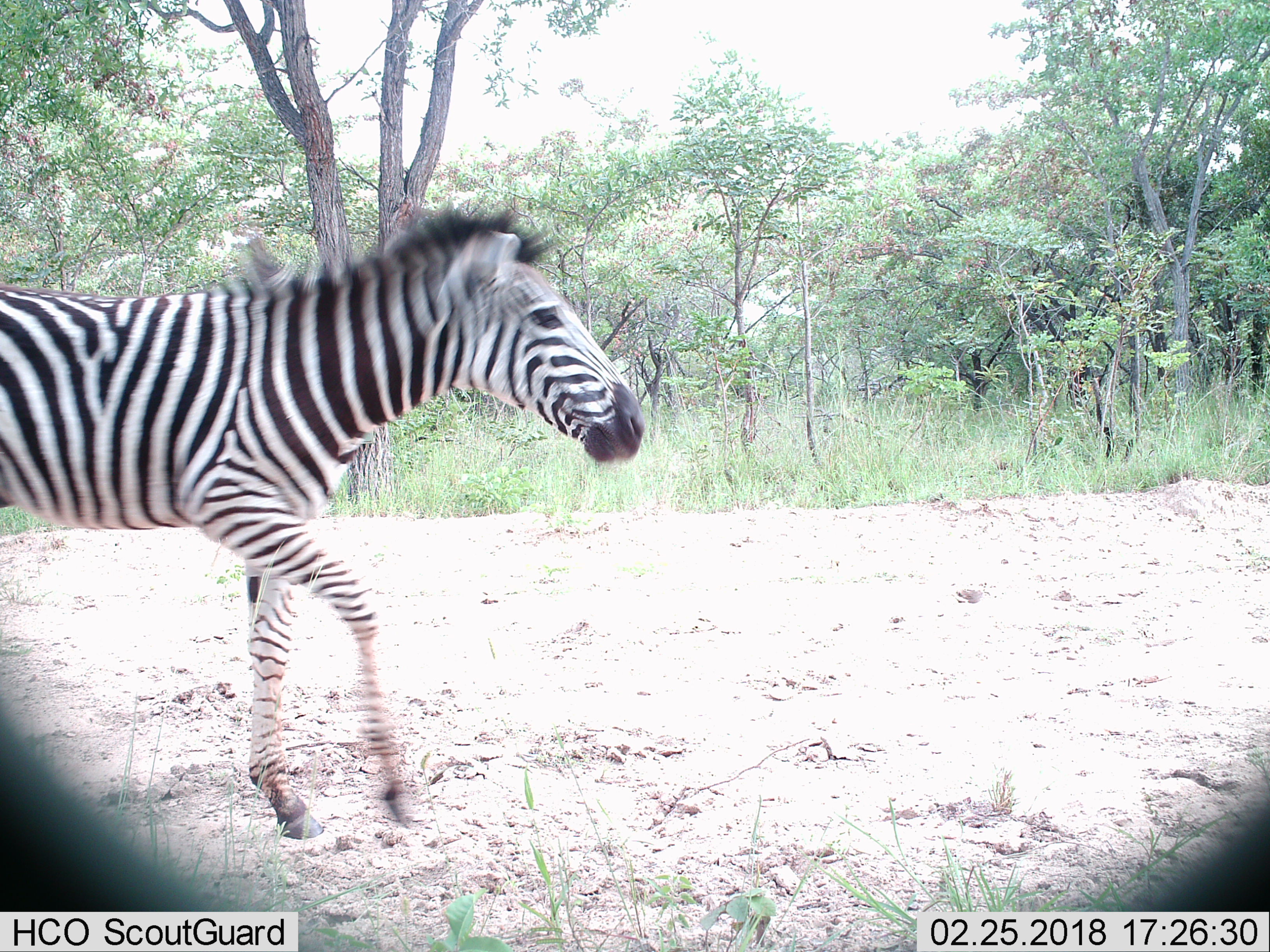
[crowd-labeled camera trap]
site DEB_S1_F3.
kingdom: Animalia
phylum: Chordata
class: Mammalia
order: Perissodactyla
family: Equidae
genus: Equus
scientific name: Equus quagga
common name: plains zebra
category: zebraplains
Zebraplains (plains zebra) (Equus quagga), count 1. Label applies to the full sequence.